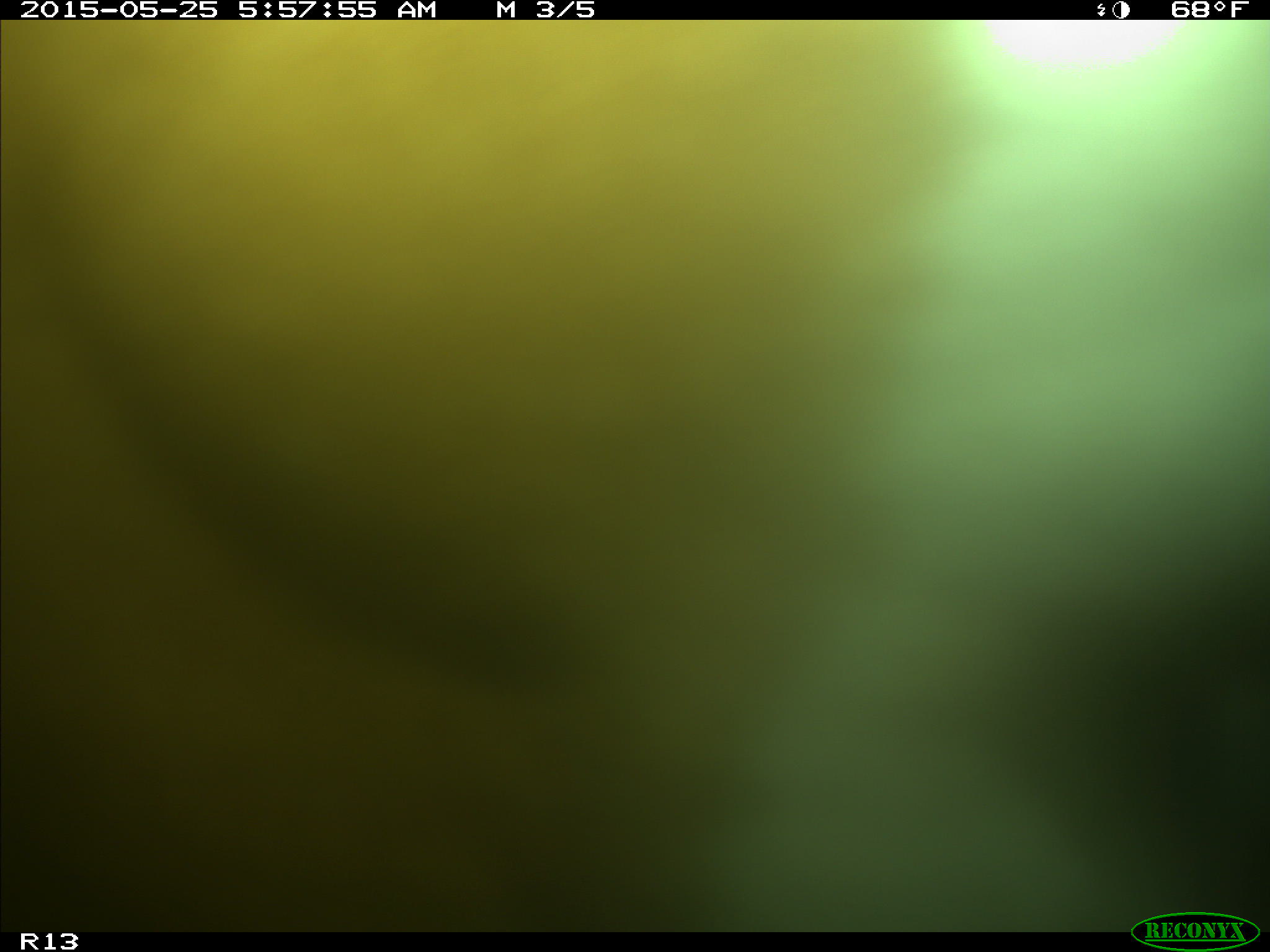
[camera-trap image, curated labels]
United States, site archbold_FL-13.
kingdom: Animalia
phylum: Chordata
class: Mammalia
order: Artiodactyla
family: Bovidae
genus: Bos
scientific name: Bos taurus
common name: domestic cow